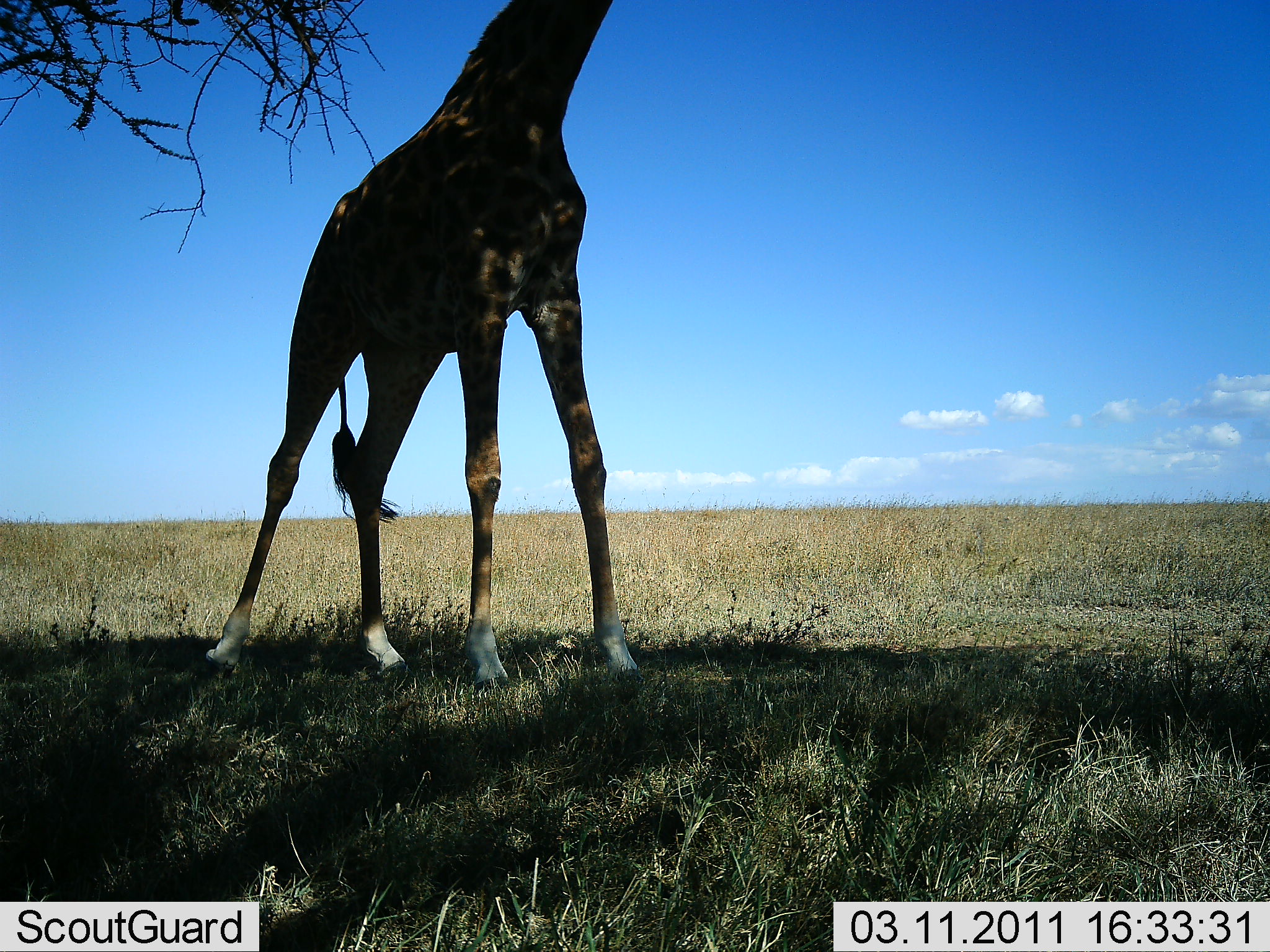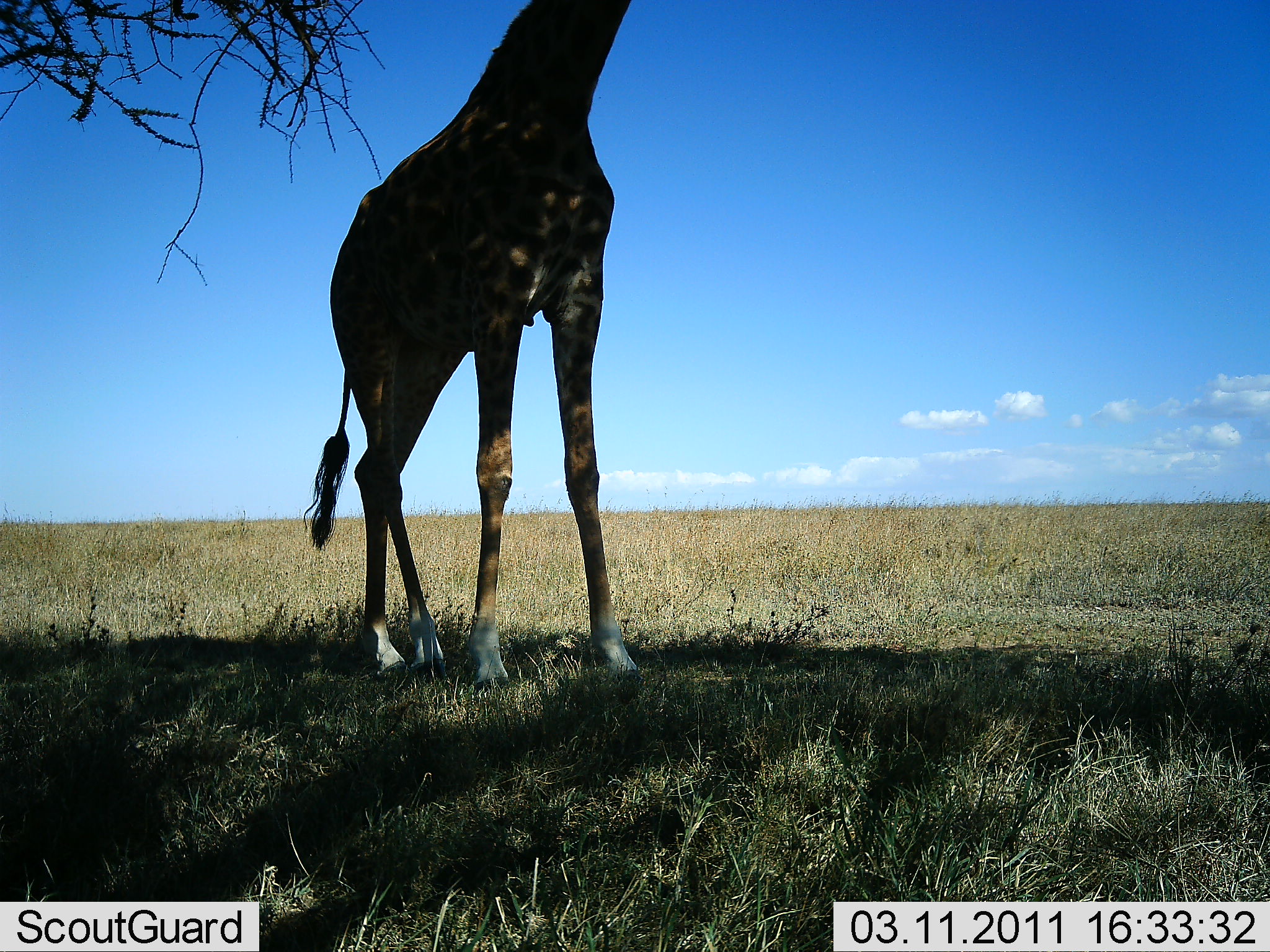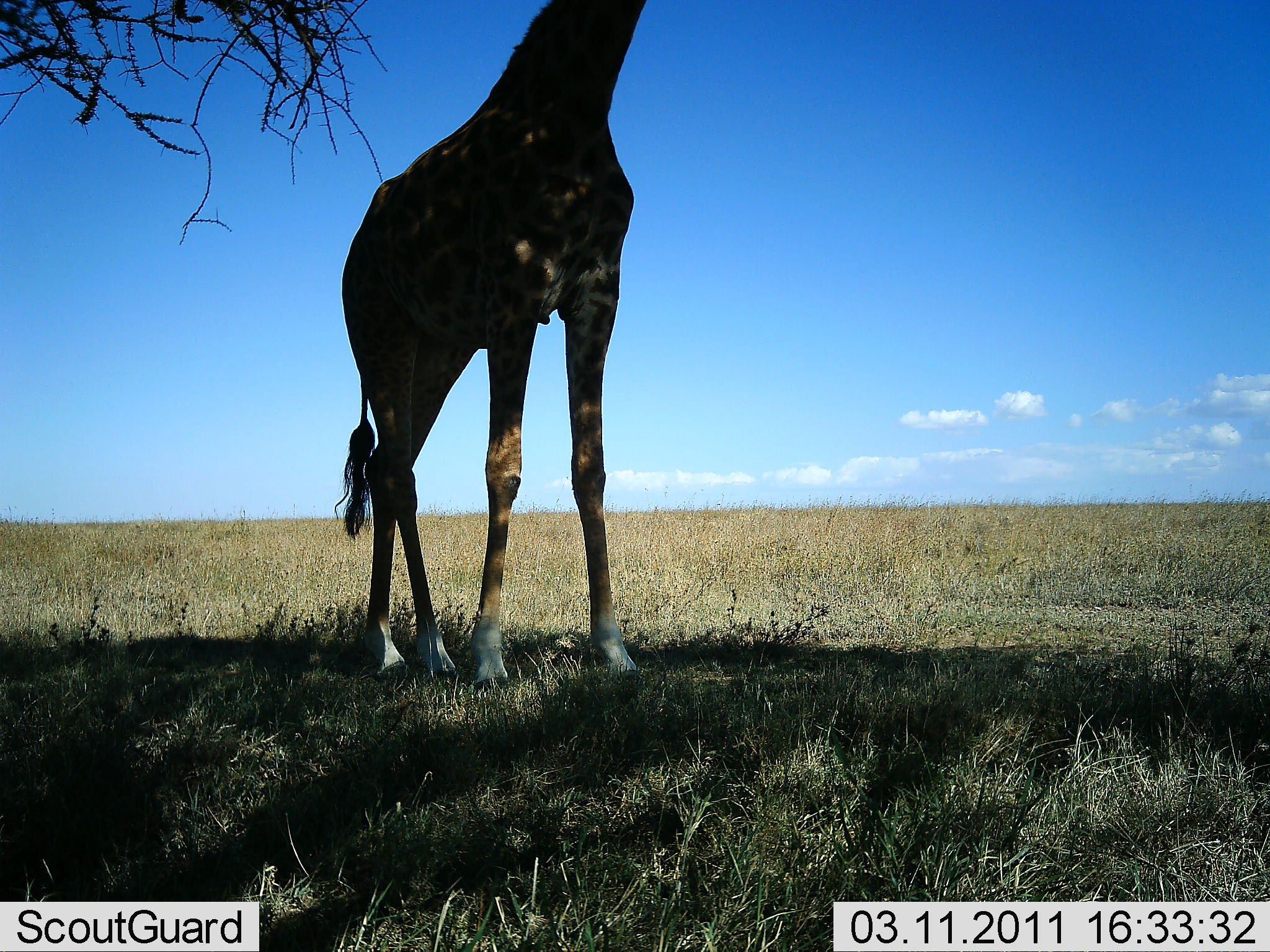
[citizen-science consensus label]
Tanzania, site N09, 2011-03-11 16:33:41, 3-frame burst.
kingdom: Animalia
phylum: Chordata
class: Mammalia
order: Artiodactyla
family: Giraffidae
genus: Giraffa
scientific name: Giraffa camelopardalis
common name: giraffe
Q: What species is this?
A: Giraffe (Giraffa camelopardalis).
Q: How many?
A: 1.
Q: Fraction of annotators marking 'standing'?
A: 67%.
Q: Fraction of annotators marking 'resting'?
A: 0%.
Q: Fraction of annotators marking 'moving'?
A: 0%.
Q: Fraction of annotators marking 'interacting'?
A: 0%.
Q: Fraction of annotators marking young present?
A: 0%.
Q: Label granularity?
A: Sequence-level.